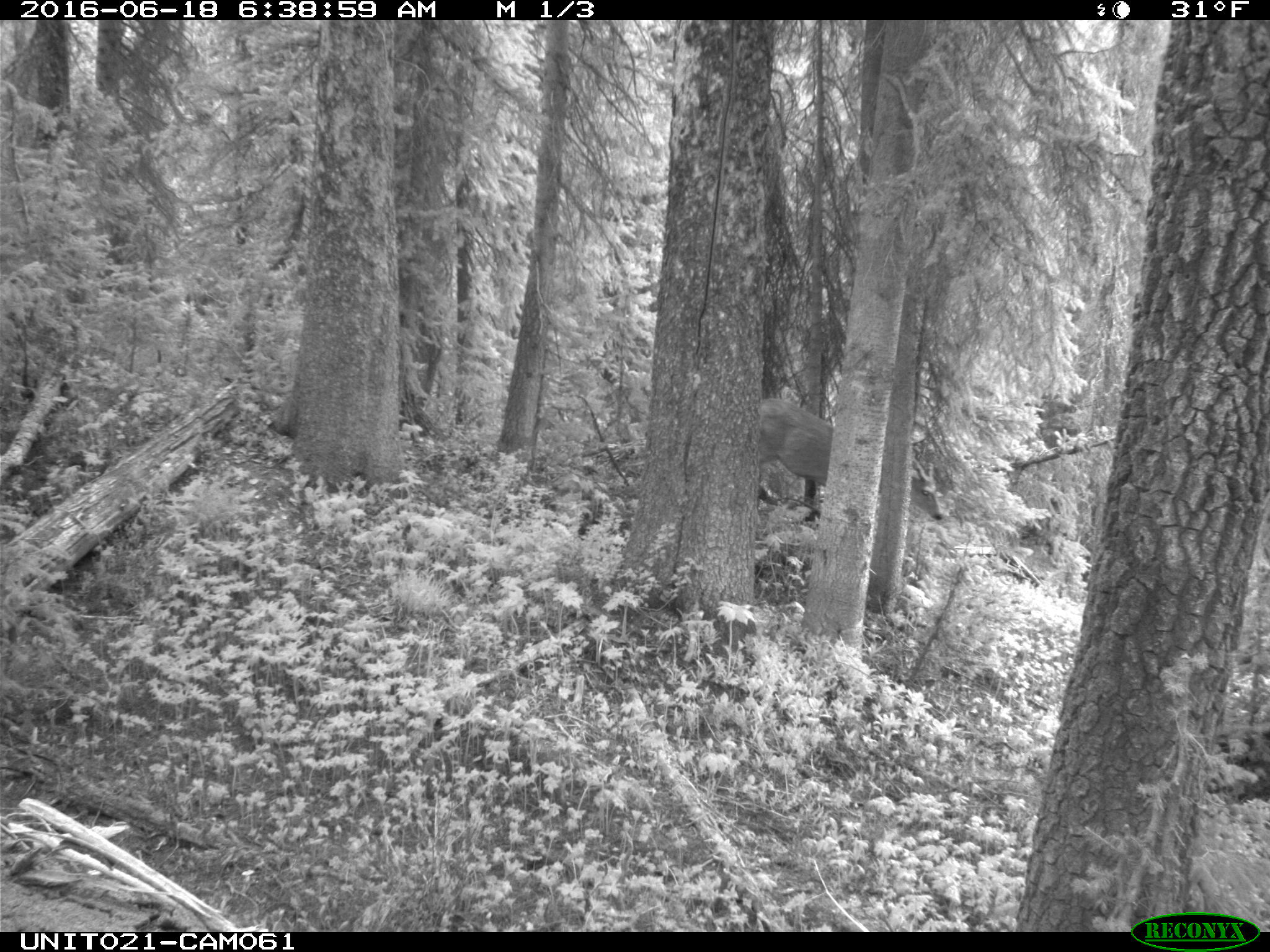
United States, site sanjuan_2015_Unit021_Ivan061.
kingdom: Animalia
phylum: Chordata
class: Mammalia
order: Artiodactyla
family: Cervidae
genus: Odocoileus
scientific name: Odocoileus hemionus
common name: mule deer